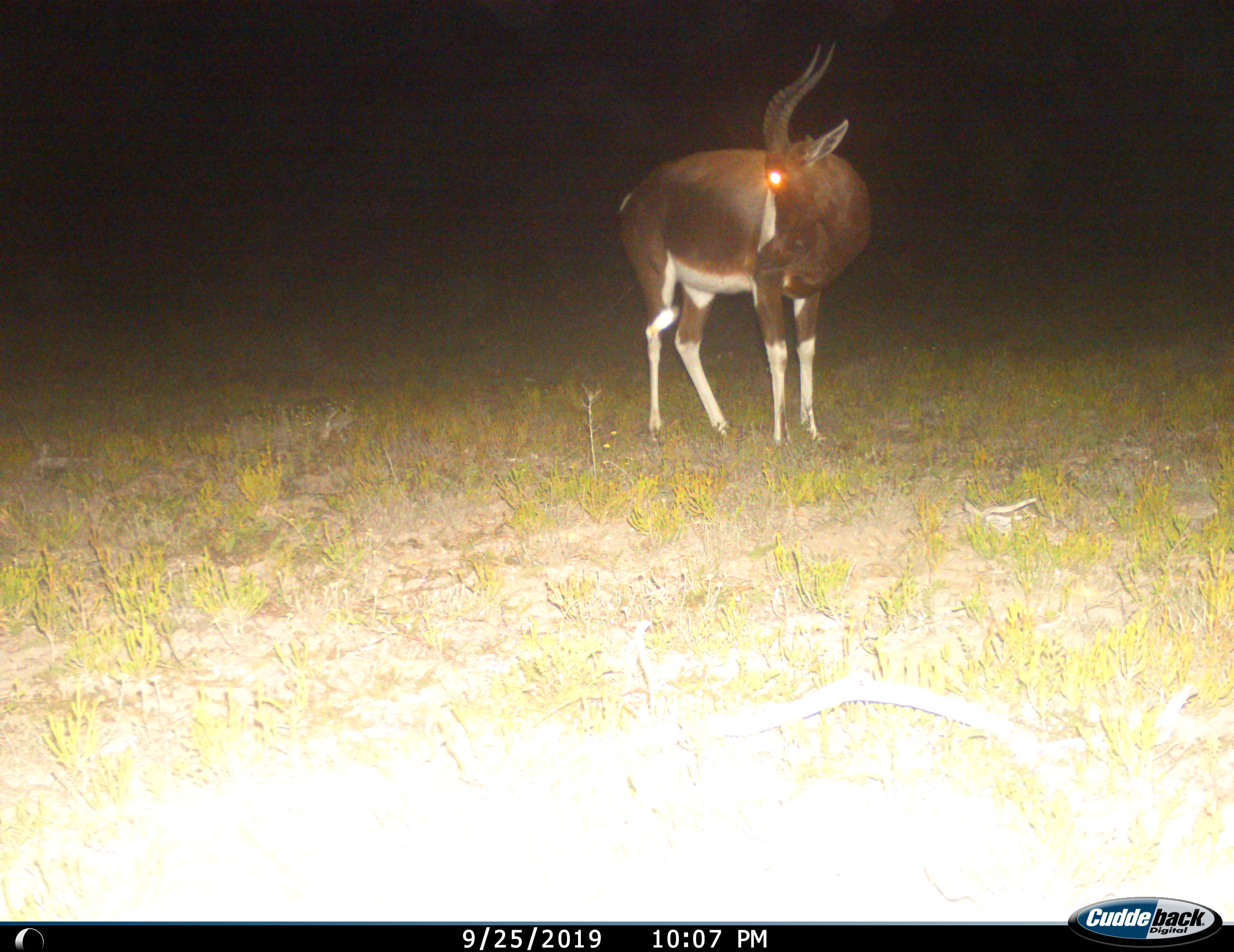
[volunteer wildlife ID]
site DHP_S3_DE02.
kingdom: Animalia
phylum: Chordata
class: Mammalia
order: Artiodactyla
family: Bovidae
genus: Damaliscus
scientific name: Damaliscus pygargus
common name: bontebok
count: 1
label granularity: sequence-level